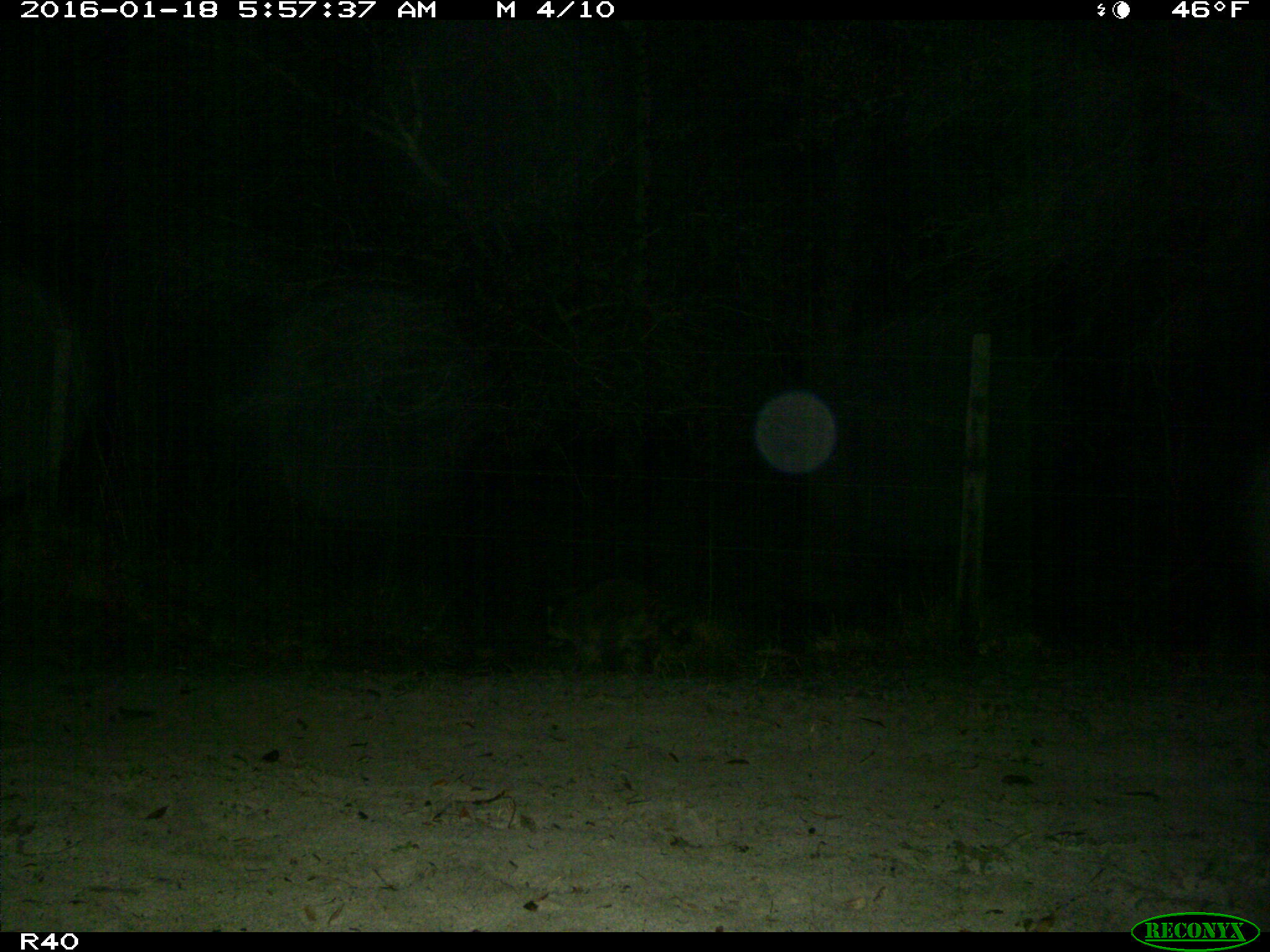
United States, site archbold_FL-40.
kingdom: Animalia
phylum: Chordata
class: Mammalia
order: Carnivora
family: Procyonidae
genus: Procyon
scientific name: Procyon lotor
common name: common raccoon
Procyon lotor (common raccoon).